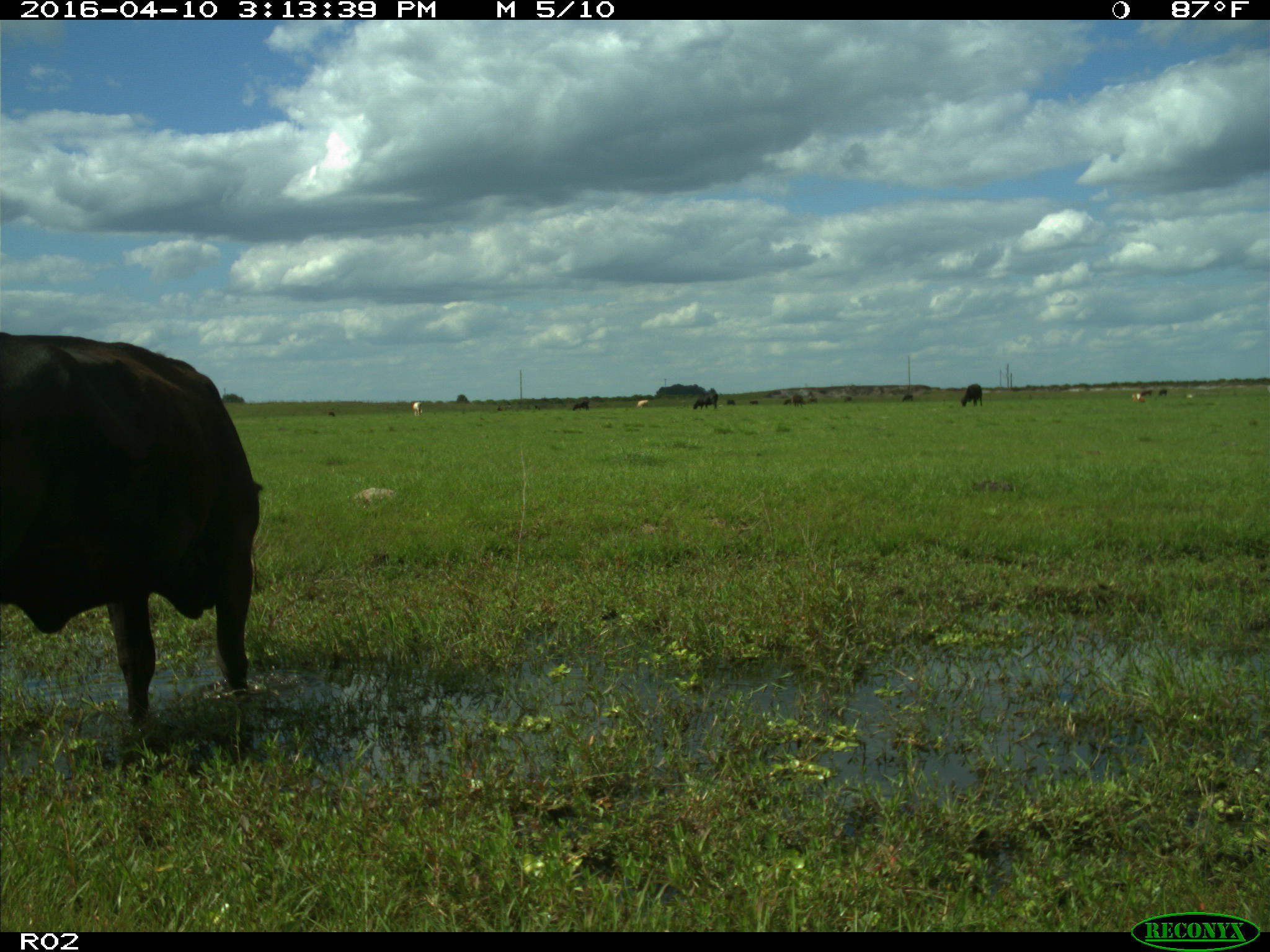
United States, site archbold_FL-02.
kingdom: Animalia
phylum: Chordata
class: Mammalia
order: Artiodactyla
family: Bovidae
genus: Bos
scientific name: Bos taurus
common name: domestic cow